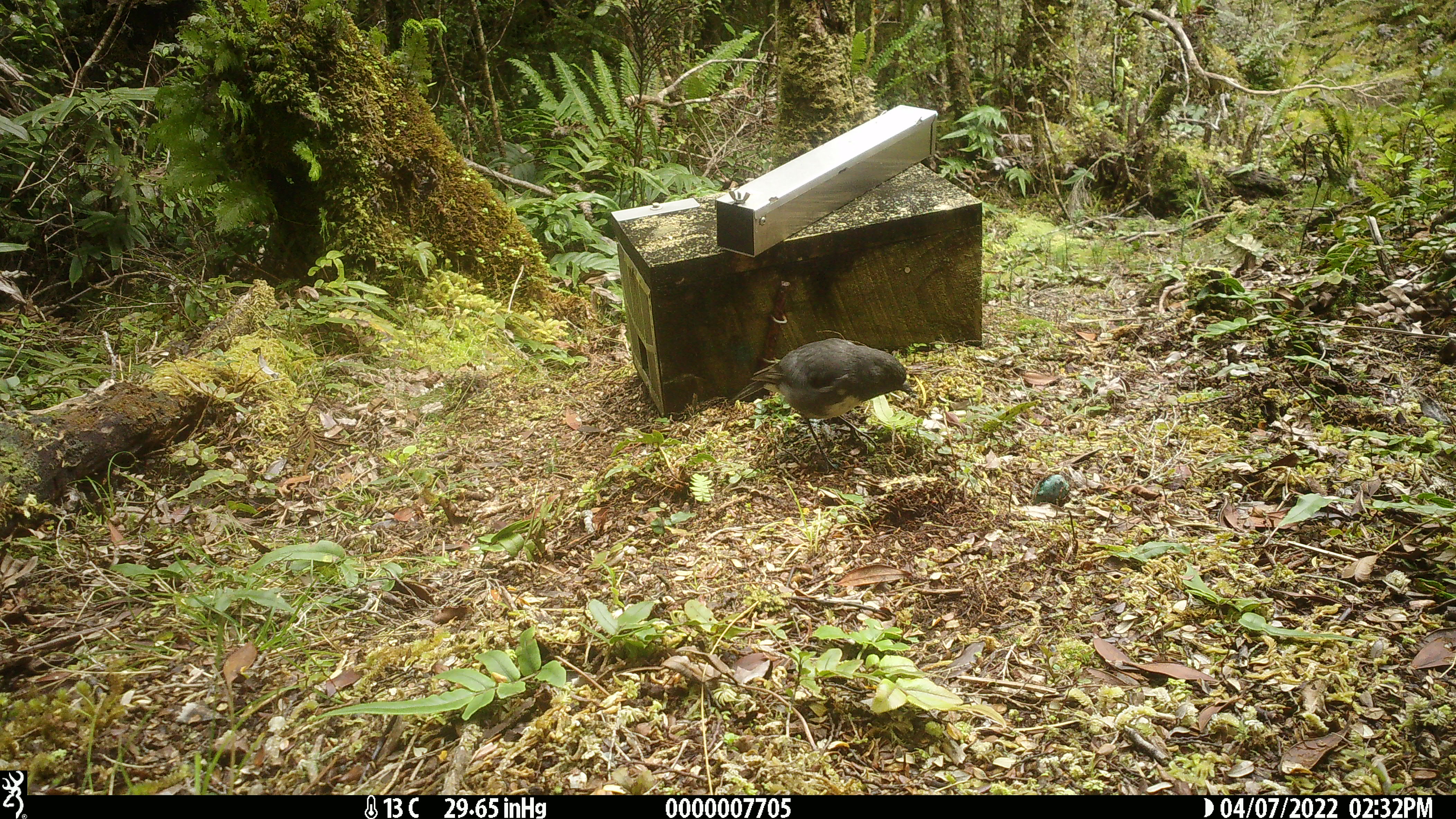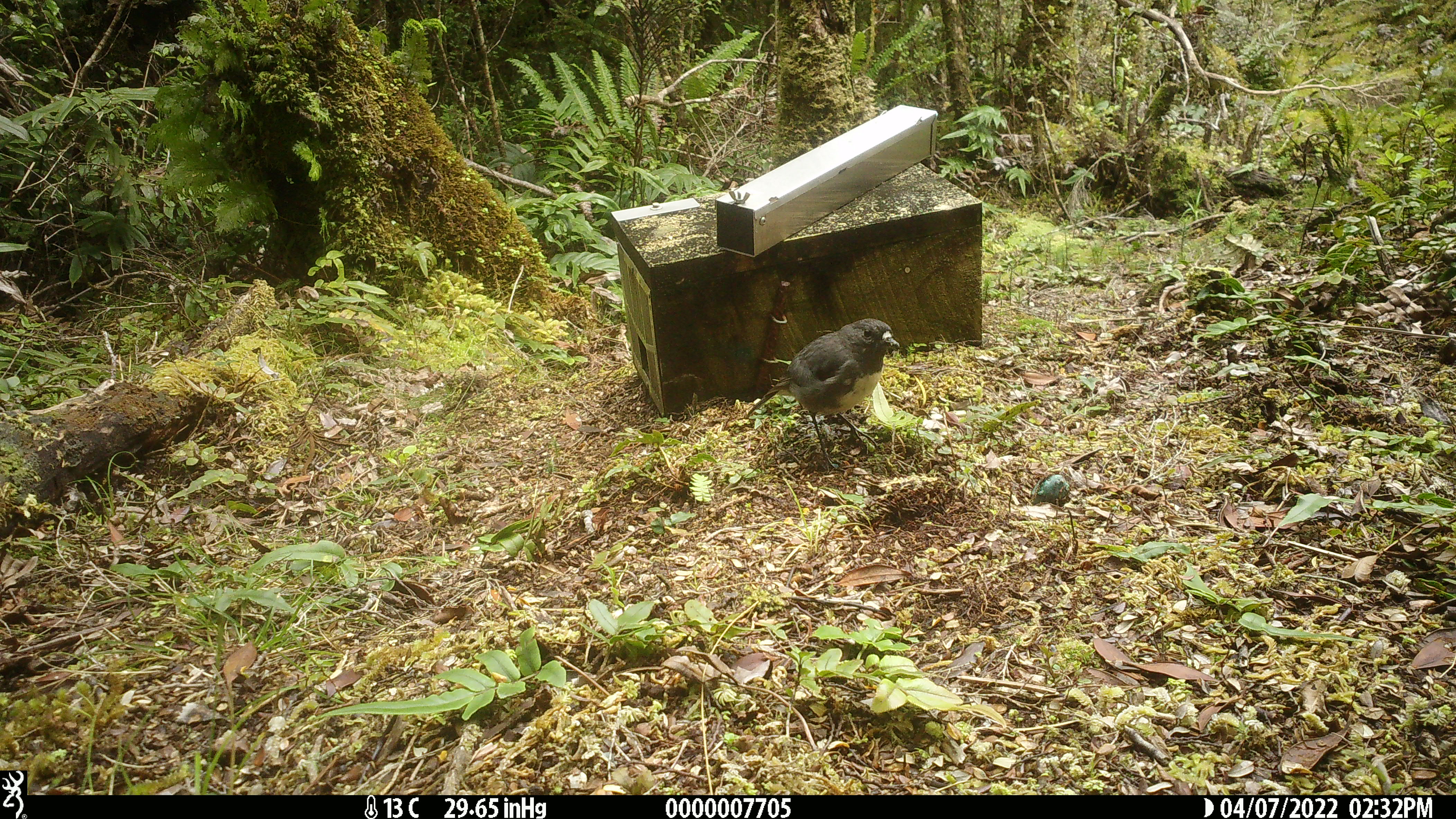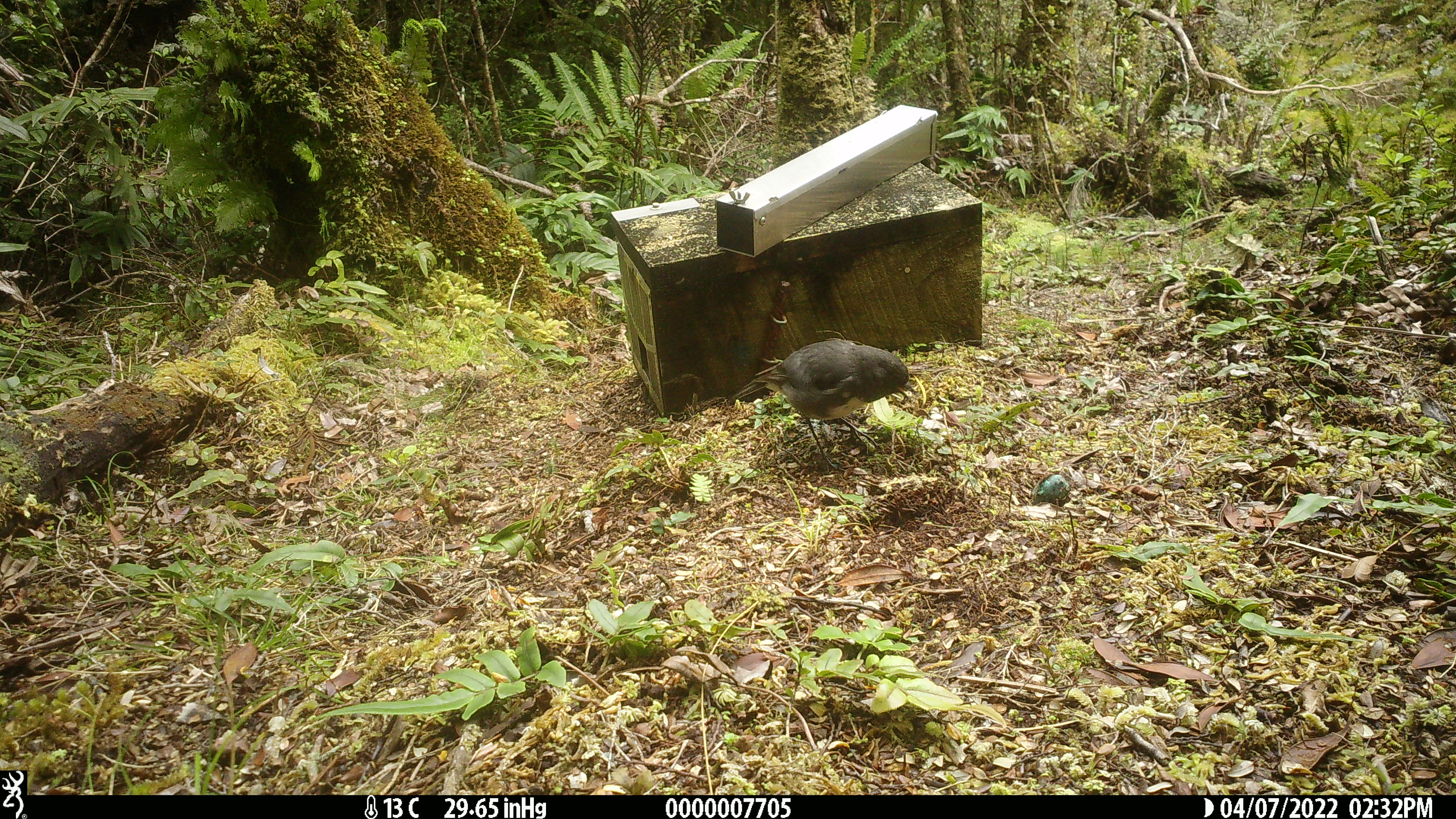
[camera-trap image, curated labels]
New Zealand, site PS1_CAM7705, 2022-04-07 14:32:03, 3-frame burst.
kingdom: Animalia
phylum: Chordata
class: Aves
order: Passeriformes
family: Petroicidae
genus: Petroica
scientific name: Petroica australis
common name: new zealand robin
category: robin